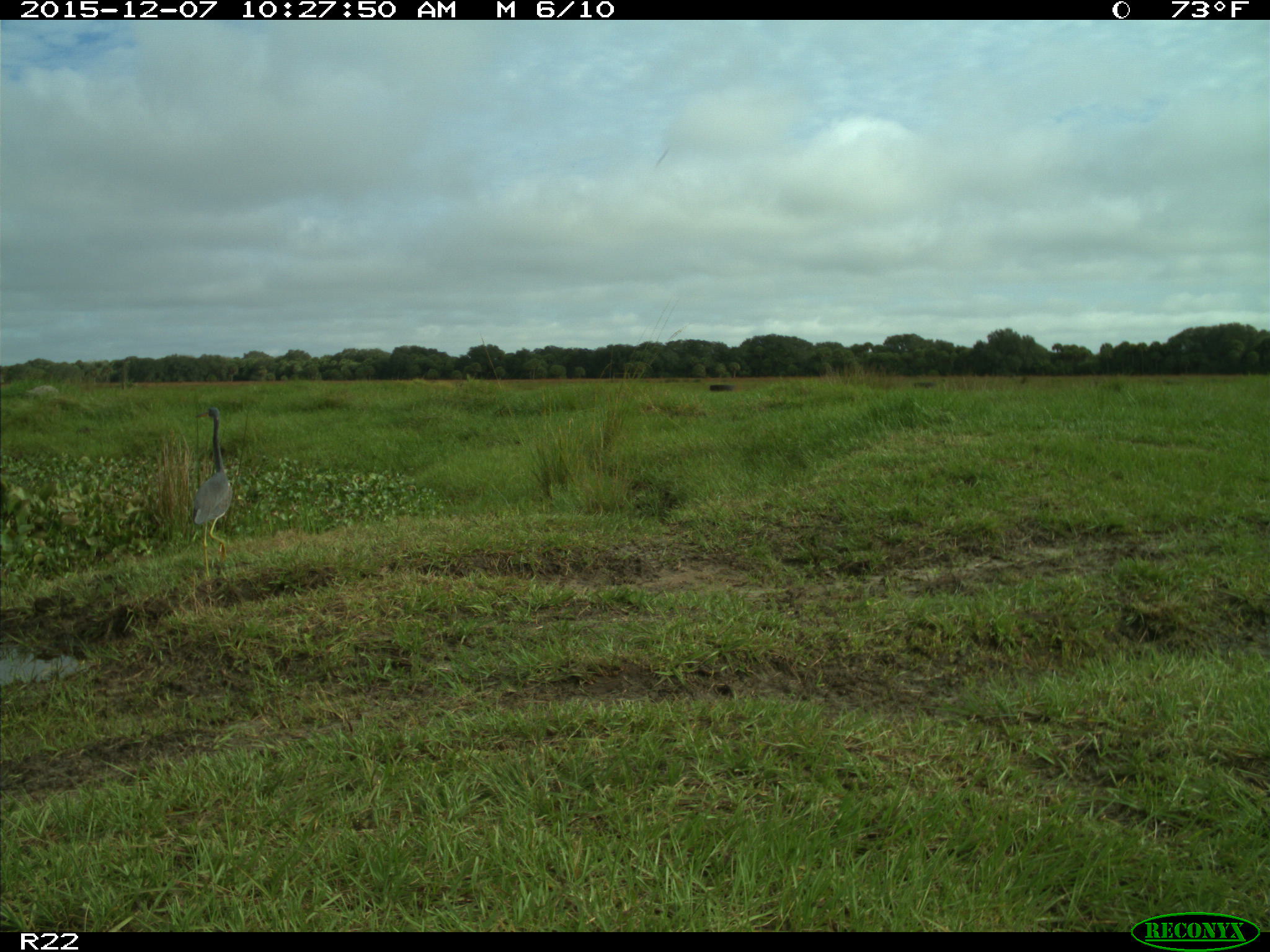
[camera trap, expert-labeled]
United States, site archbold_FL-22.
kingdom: Animalia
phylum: Chordata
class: Aves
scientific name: Aves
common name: birds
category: unidentified bird